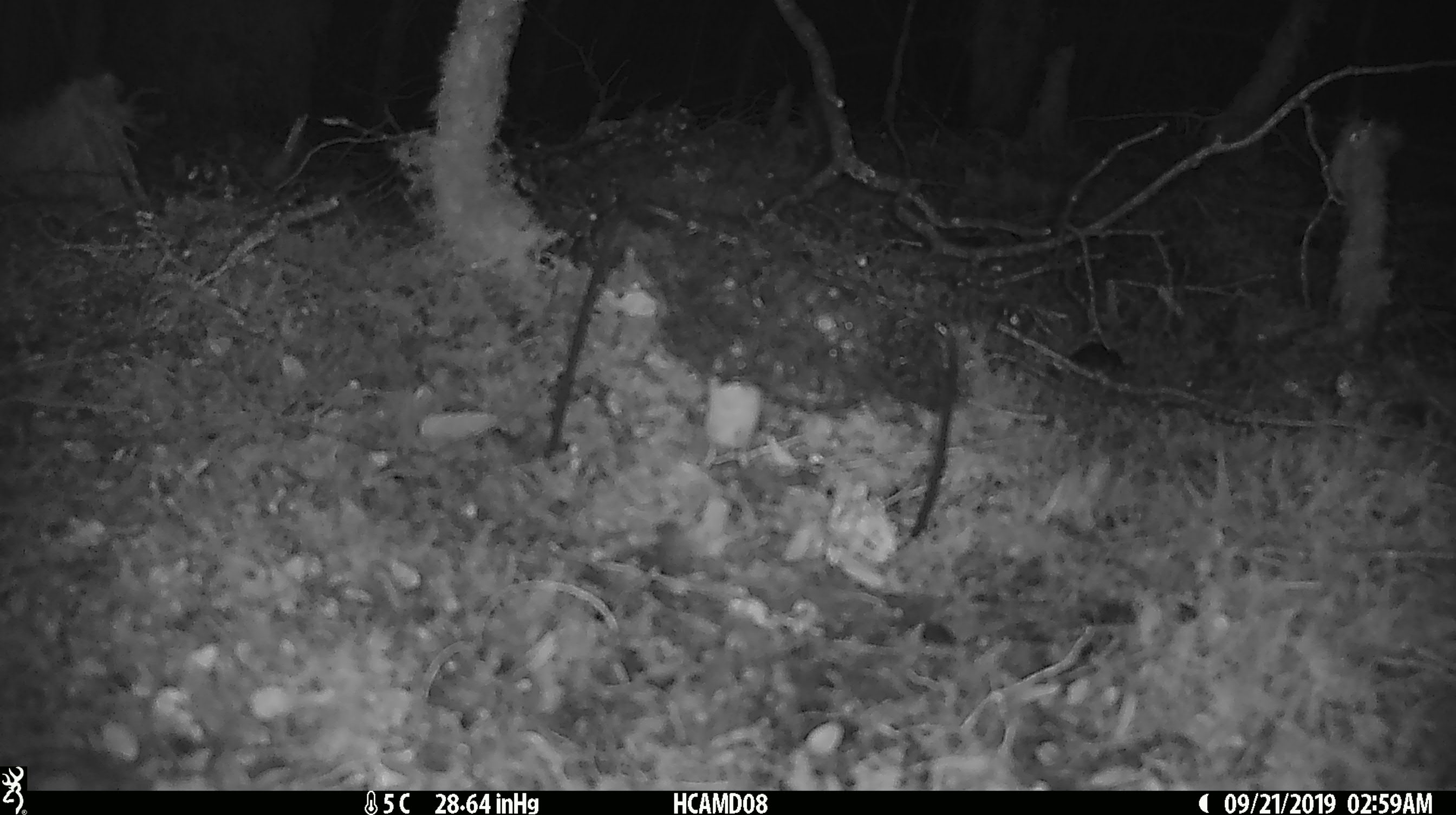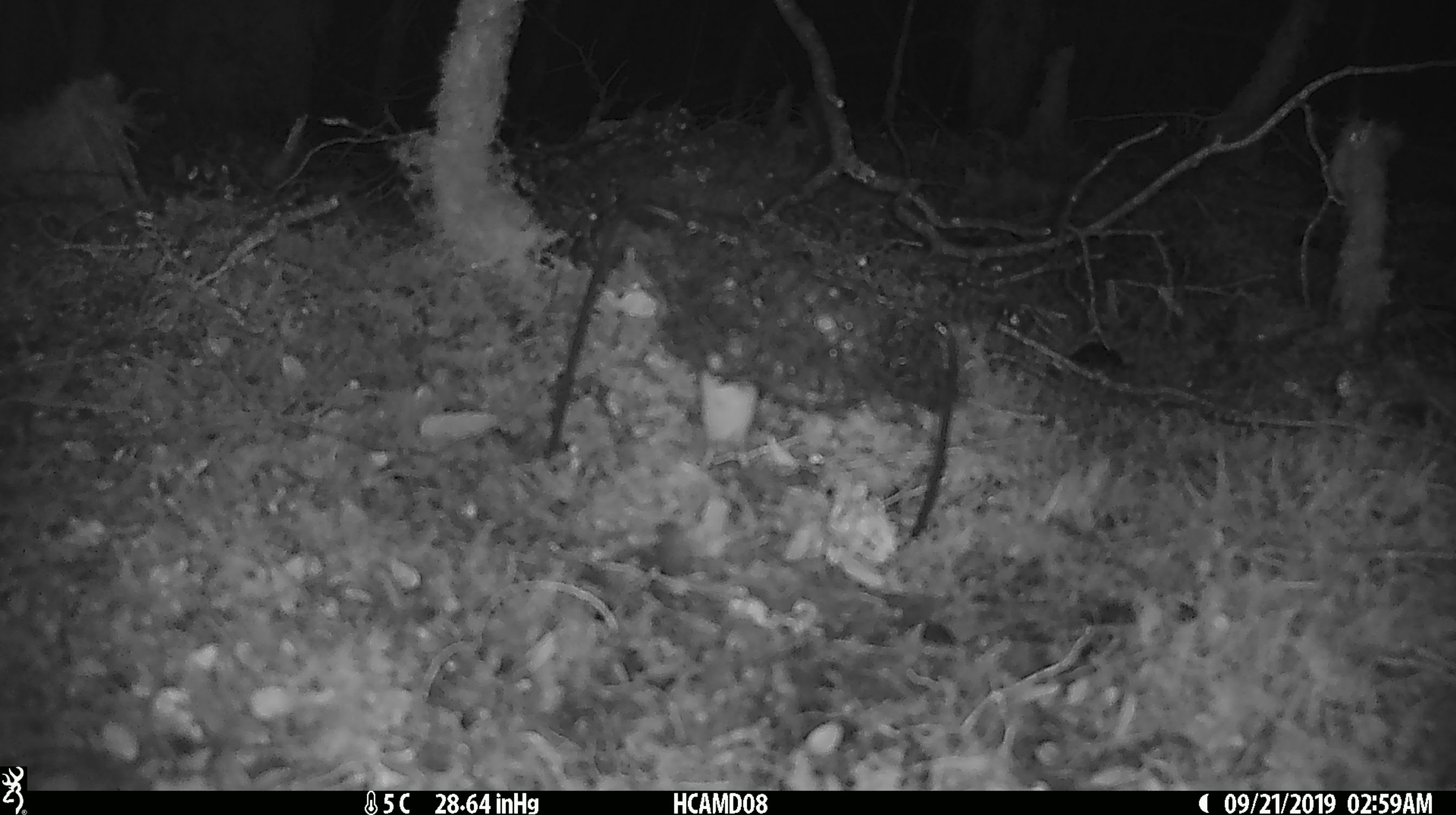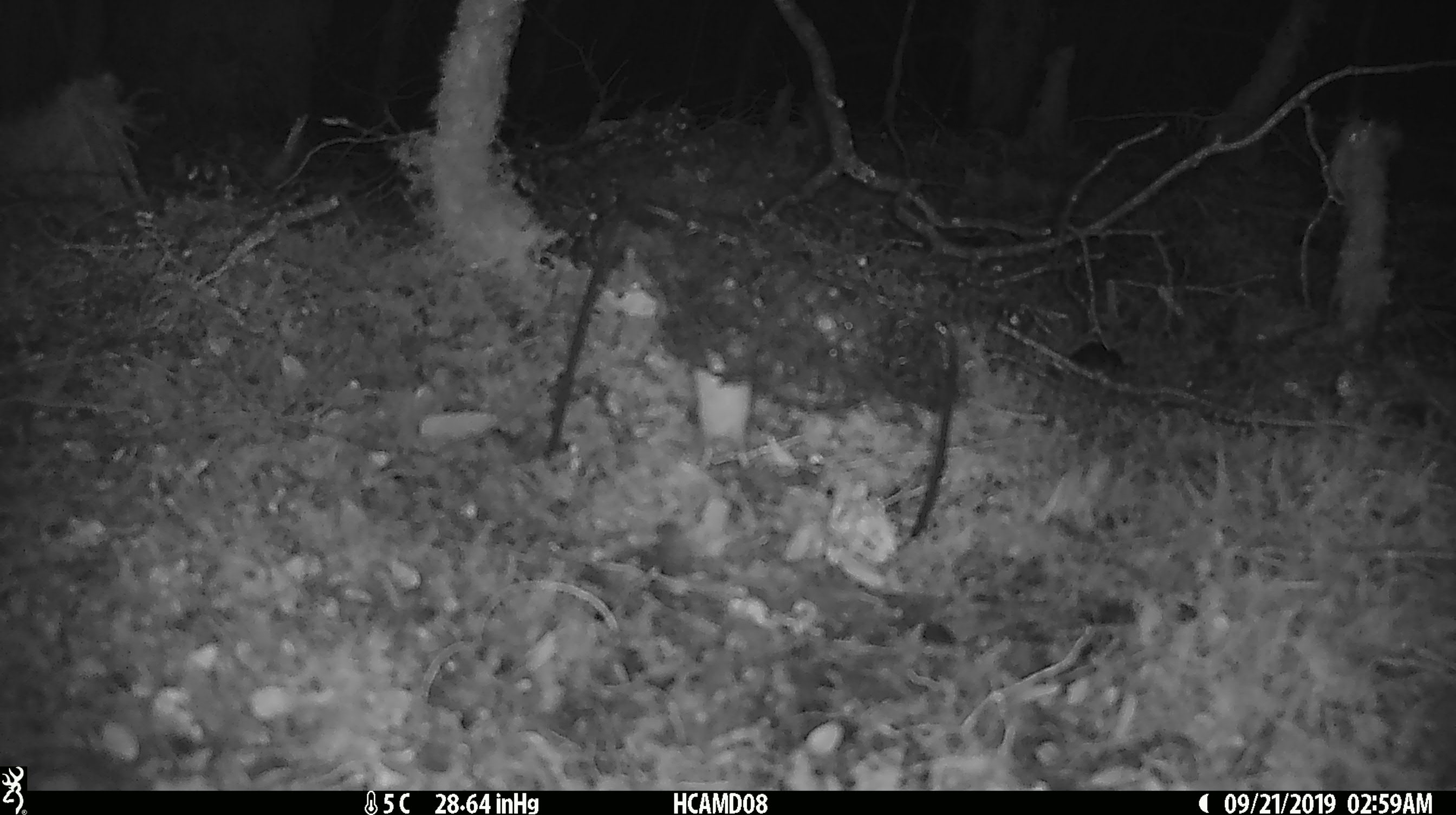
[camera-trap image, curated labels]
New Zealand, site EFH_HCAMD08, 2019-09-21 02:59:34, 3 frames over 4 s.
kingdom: Animalia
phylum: Chordata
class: Mammalia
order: Rodentia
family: Muridae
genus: Mus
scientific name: Mus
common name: mouse